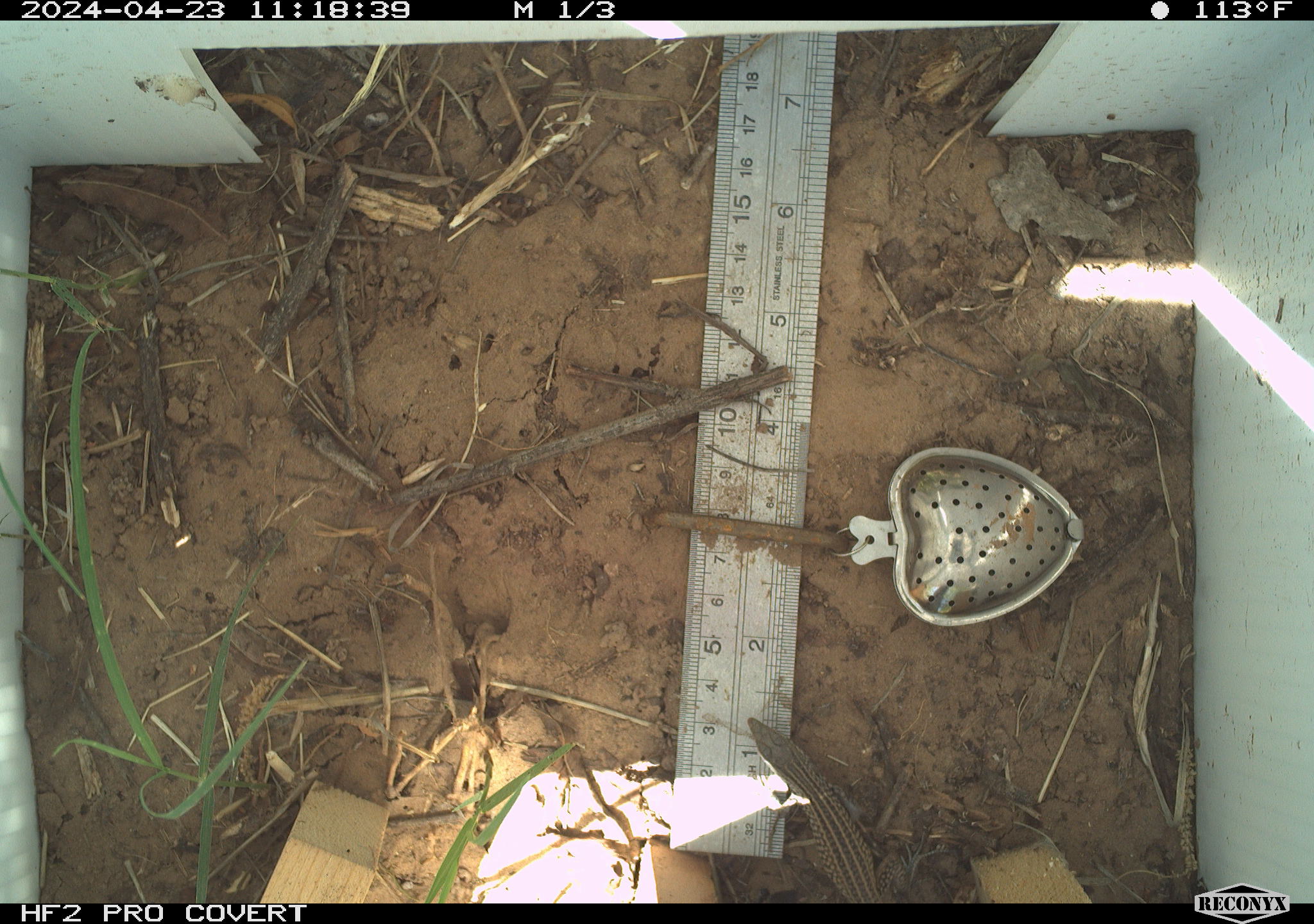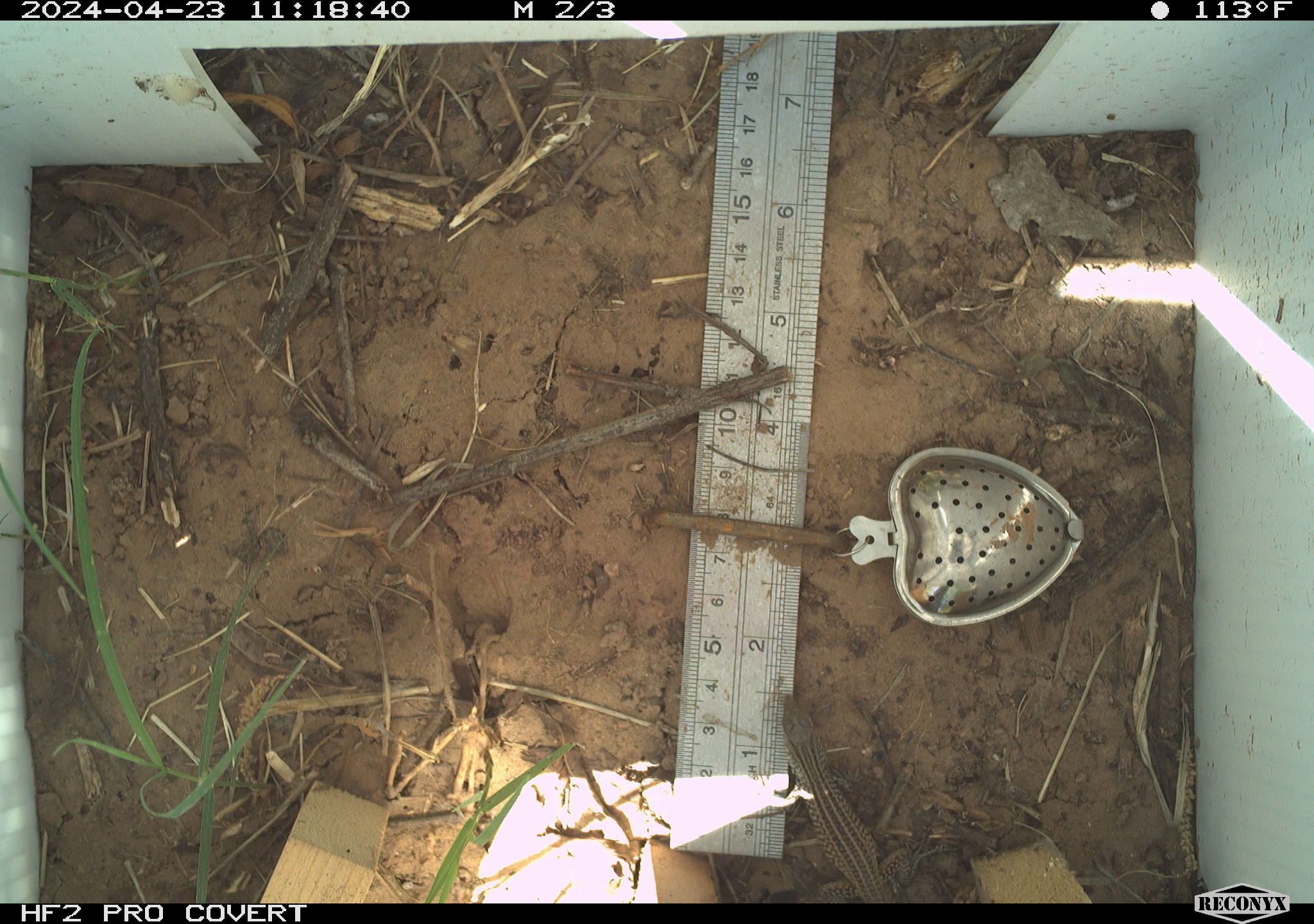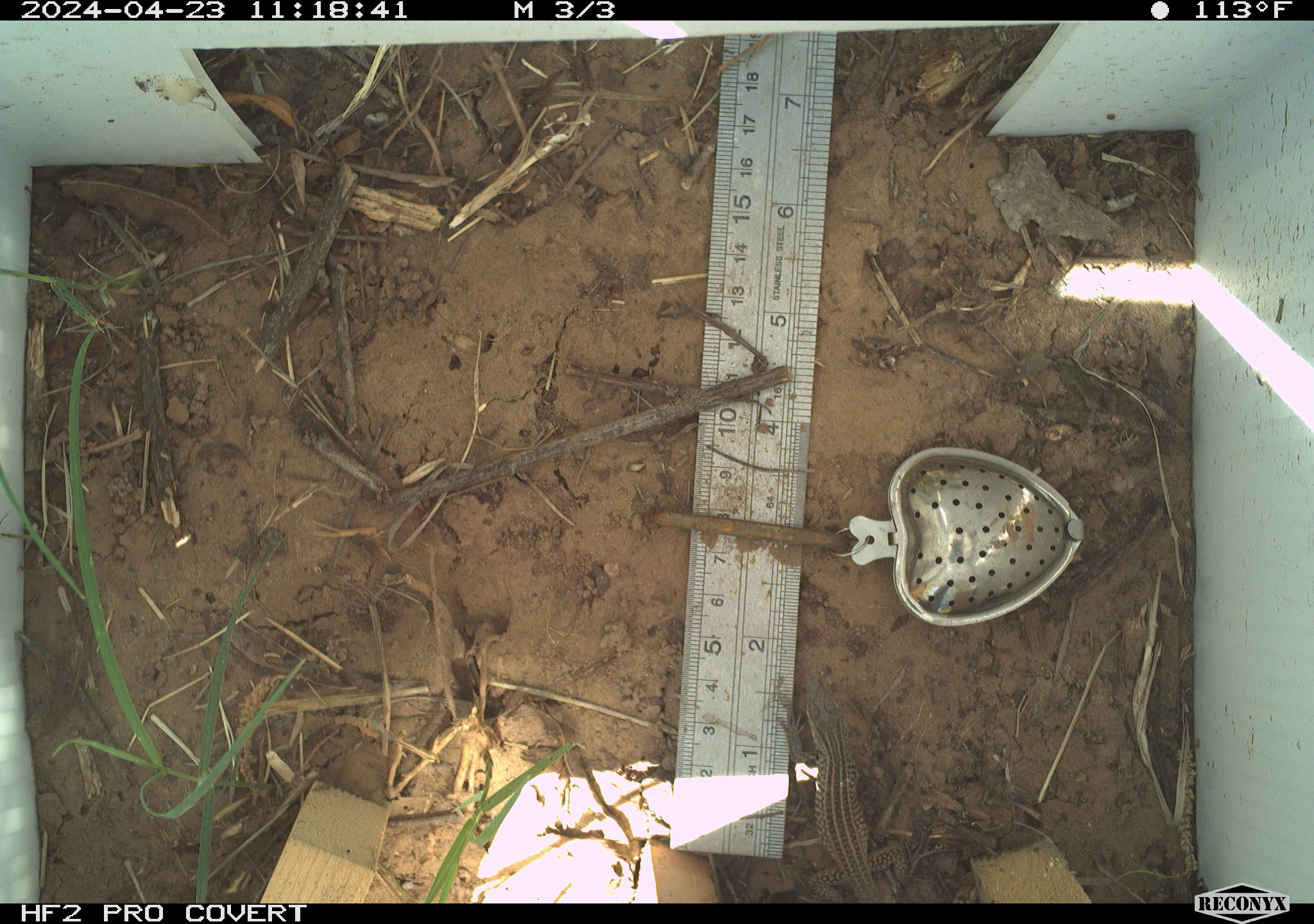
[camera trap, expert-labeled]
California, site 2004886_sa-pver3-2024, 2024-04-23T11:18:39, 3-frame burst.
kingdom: Animalia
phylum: Chordata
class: Reptilia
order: Squamata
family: Teiidae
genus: Aspidoscelis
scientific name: Aspidoscelis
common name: whiptail lizards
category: aspidoscelis species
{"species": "aspidoscelis species (whiptail lizards) (Aspidoscelis)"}